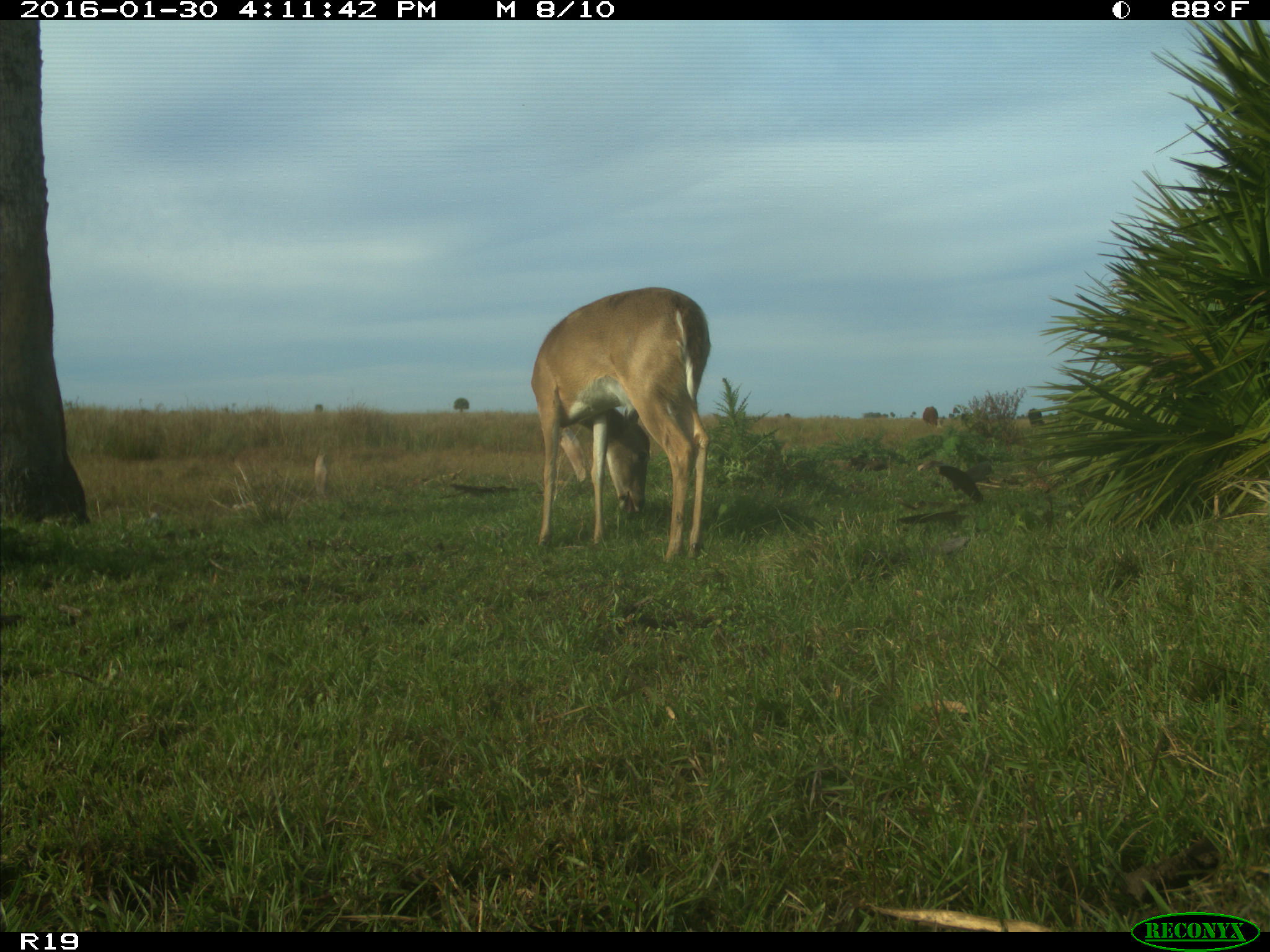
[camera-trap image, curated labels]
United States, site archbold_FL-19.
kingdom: Animalia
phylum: Chordata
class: Mammalia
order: Artiodactyla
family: Cervidae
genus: Odocoileus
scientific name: Odocoileus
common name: deer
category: unidentified deer